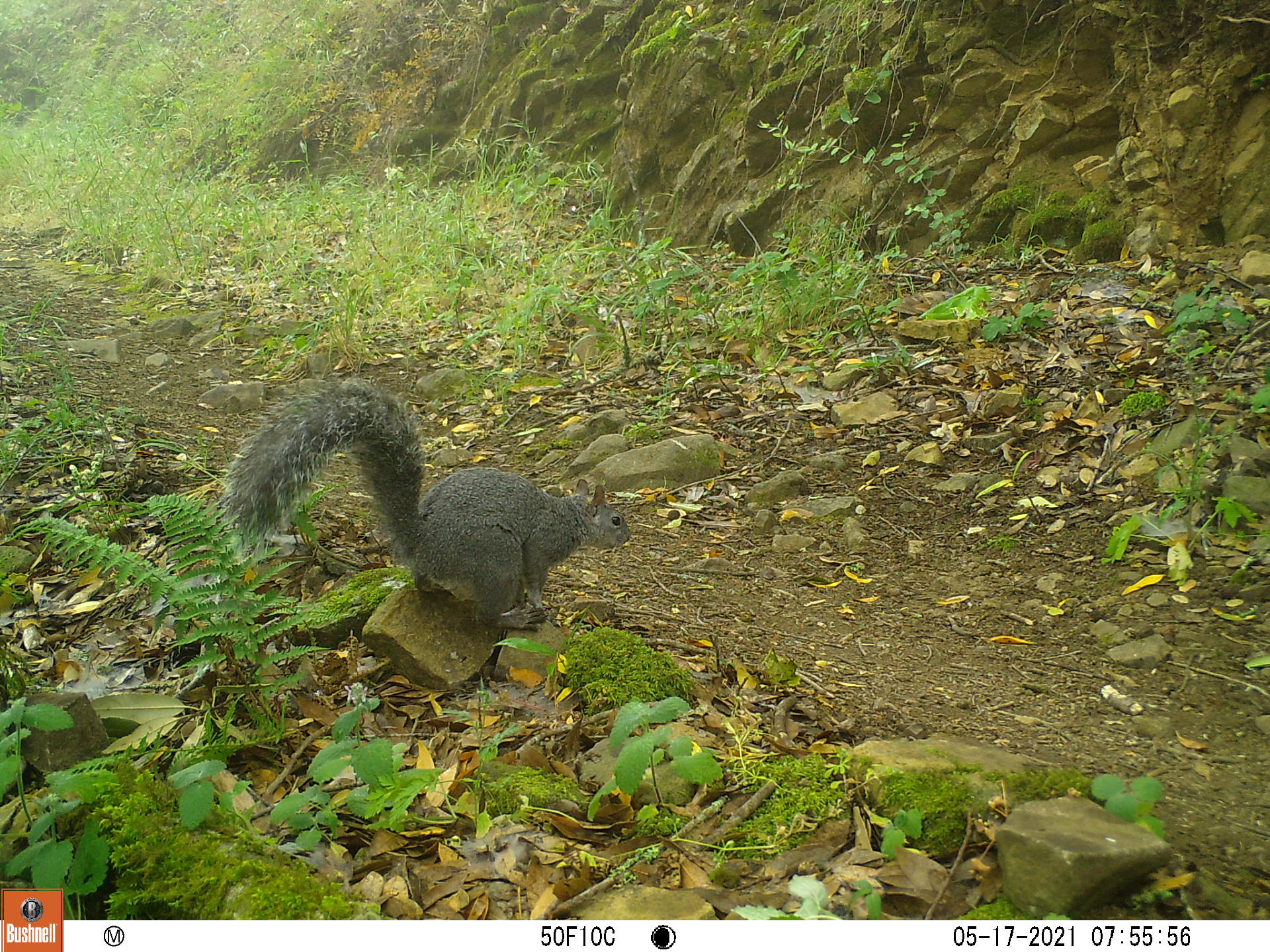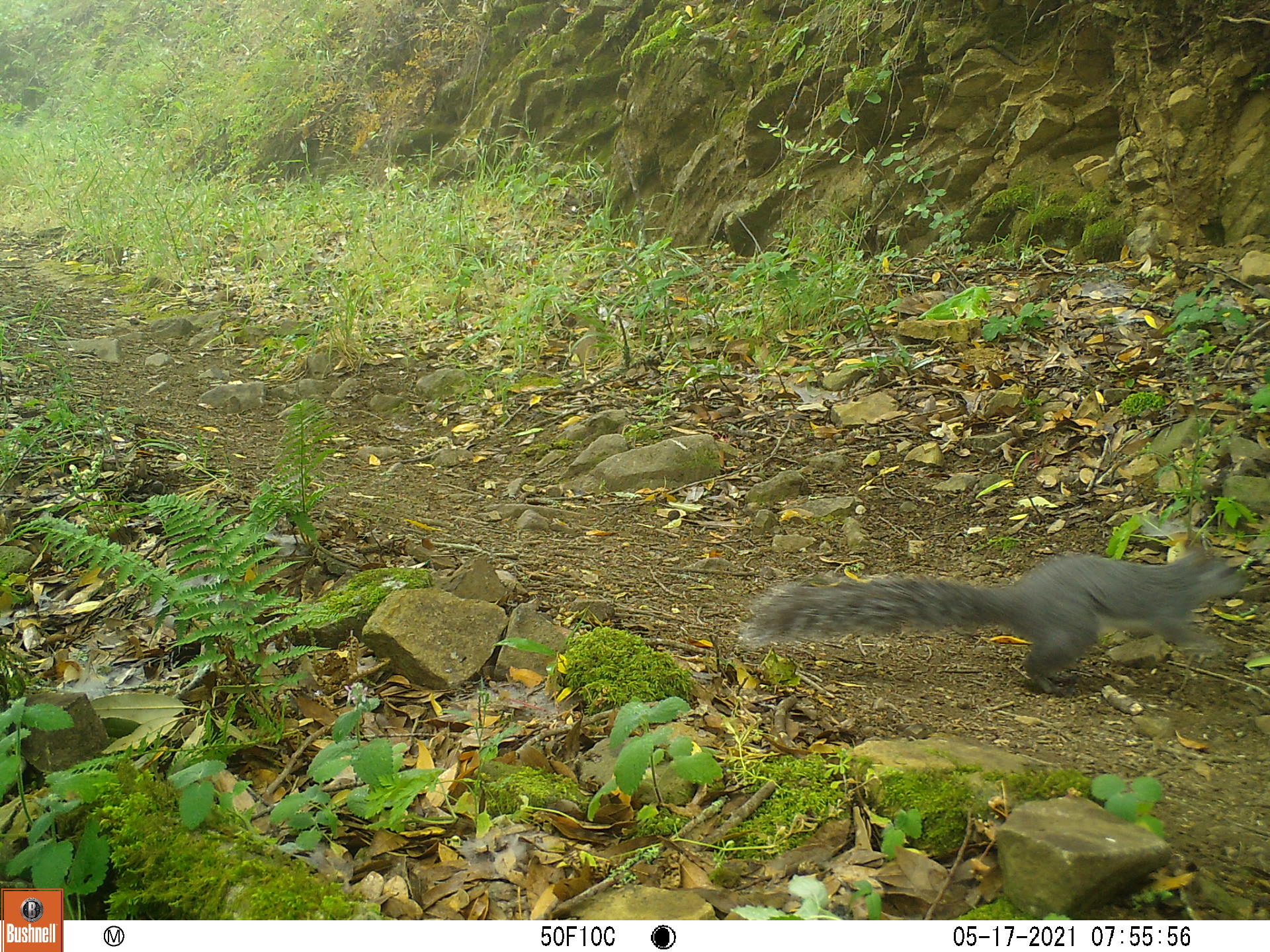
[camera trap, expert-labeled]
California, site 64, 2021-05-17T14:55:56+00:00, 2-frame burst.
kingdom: Animalia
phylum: Chordata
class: Mammalia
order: Rodentia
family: Sciuridae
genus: Sciurus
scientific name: Sciurus griseus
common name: western gray squirrel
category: western grey squirrel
Western grey squirrel (western gray squirrel) (Sciurus griseus).